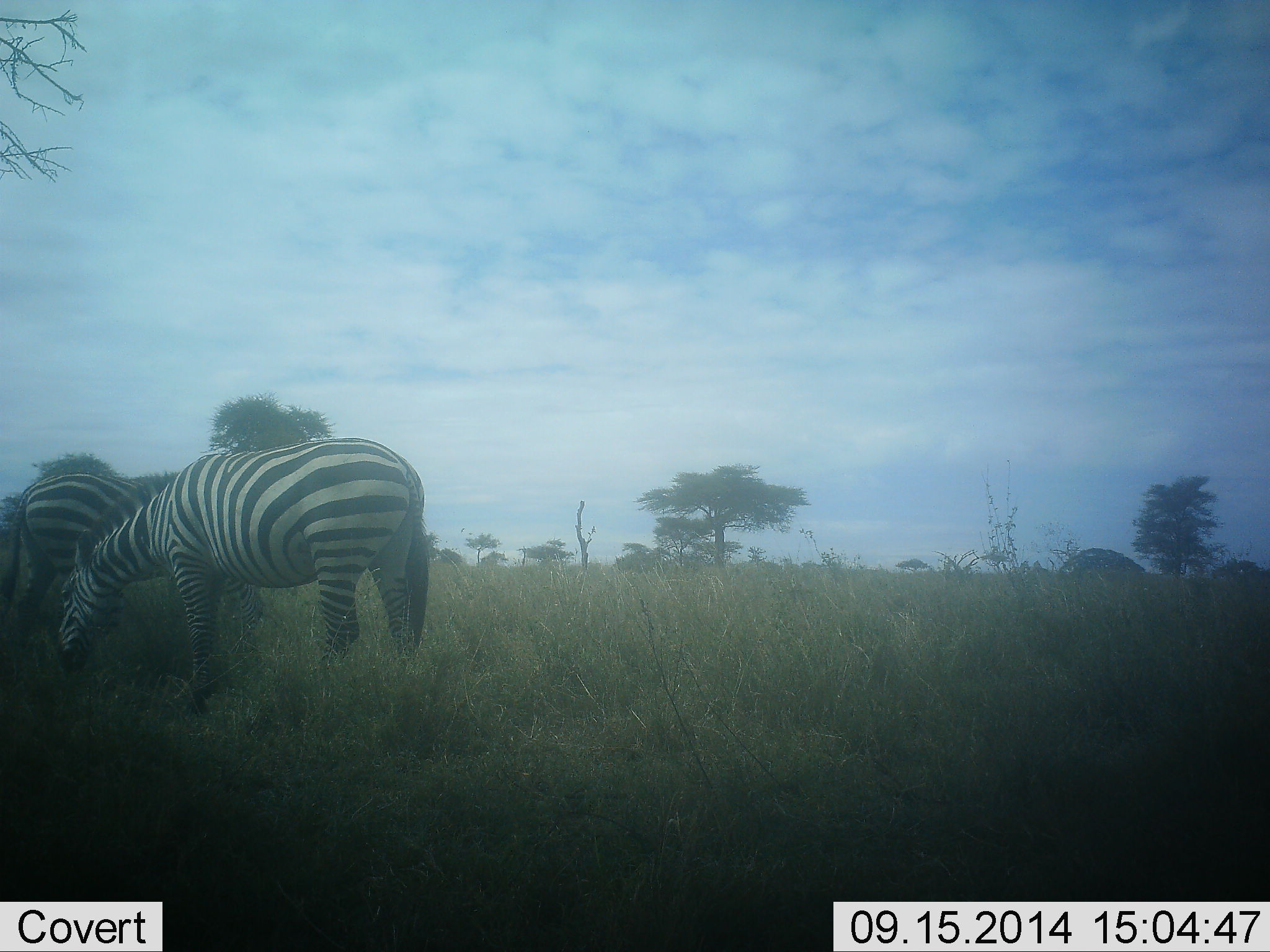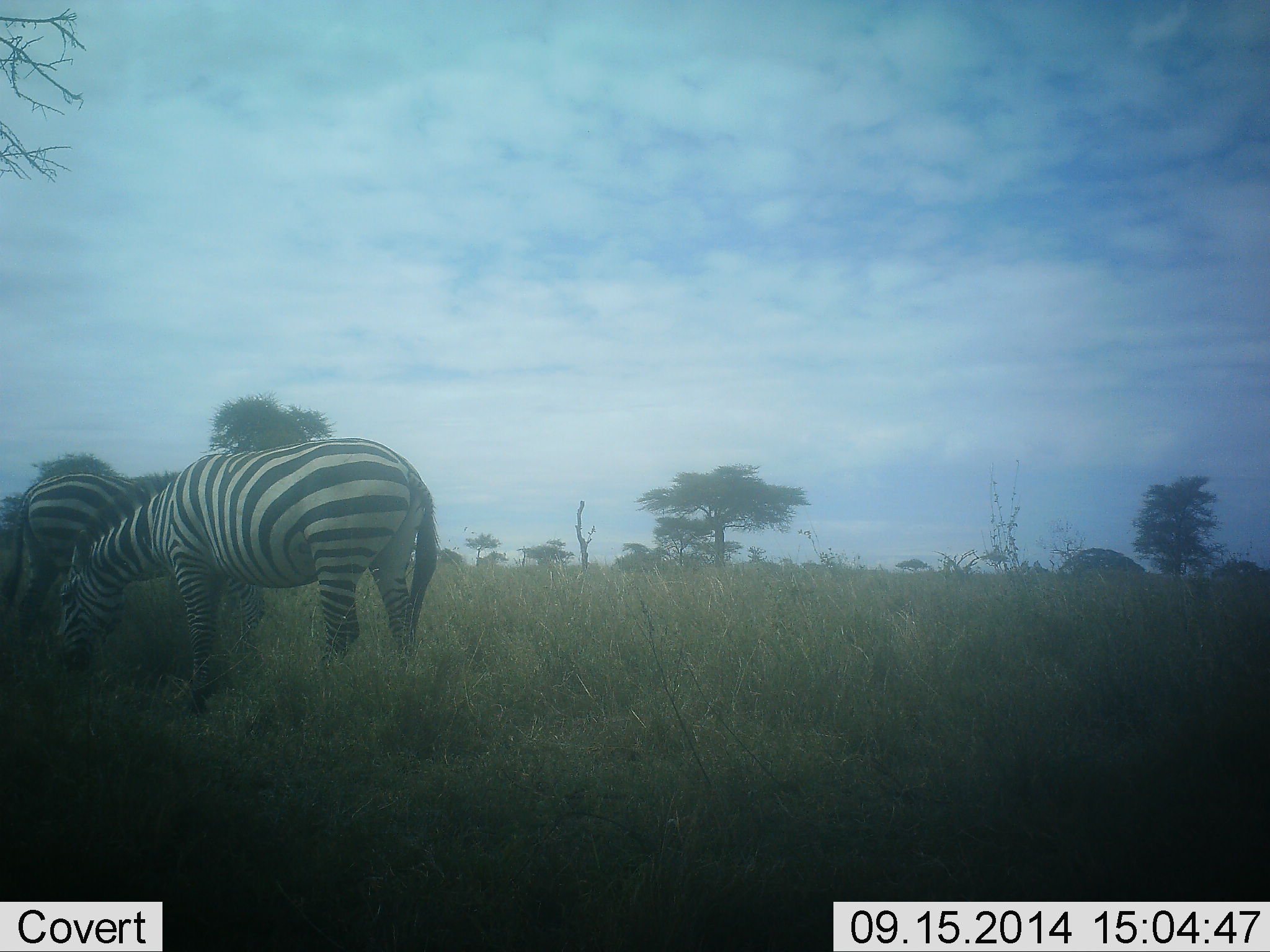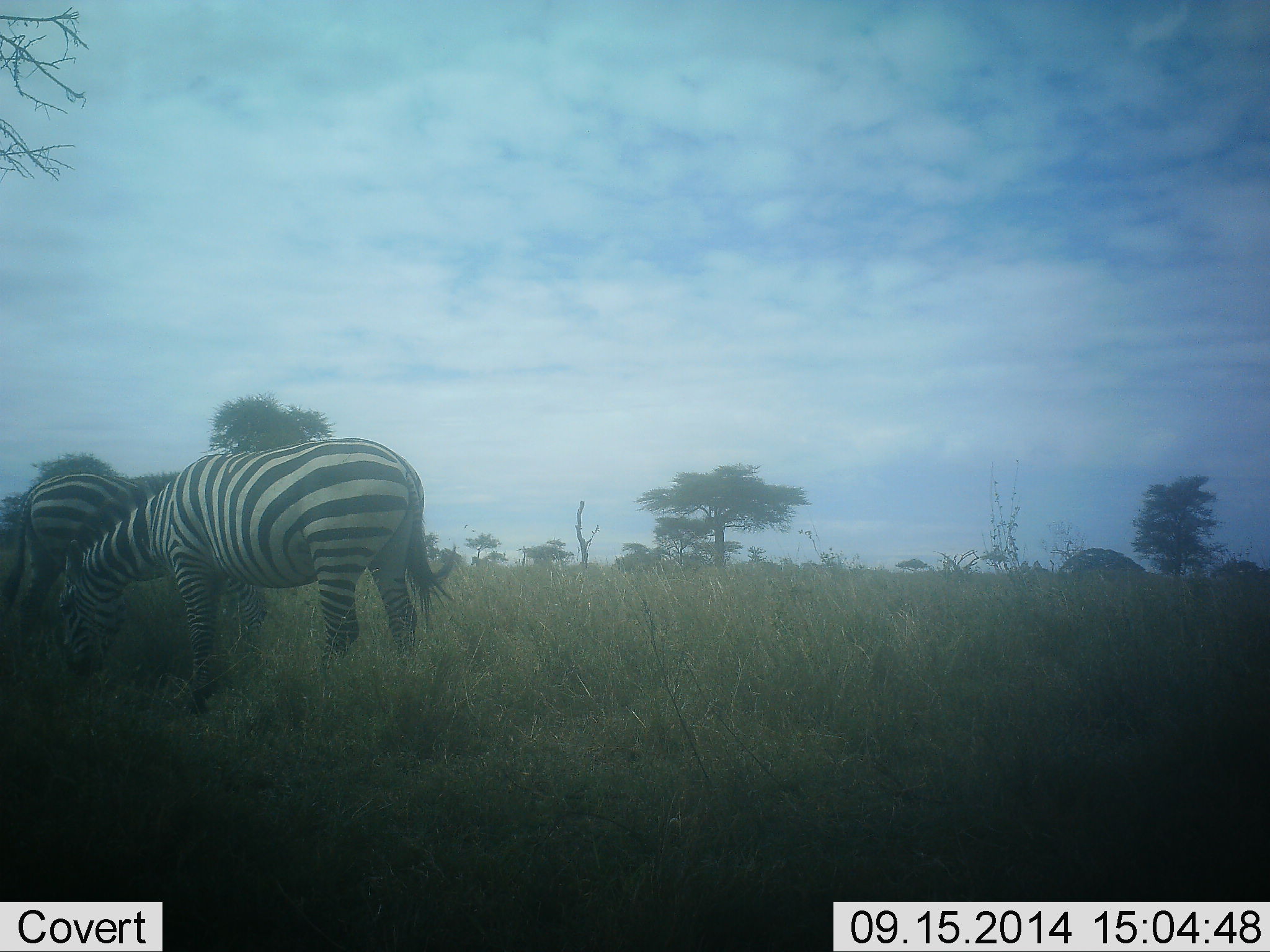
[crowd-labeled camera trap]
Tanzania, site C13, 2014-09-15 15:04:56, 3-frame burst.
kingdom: Animalia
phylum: Chordata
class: Mammalia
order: Perissodactyla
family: Equidae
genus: Equus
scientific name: Equus quagga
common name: plains zebra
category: zebra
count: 2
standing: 40%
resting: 0%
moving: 10%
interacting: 0%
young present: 0%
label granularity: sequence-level